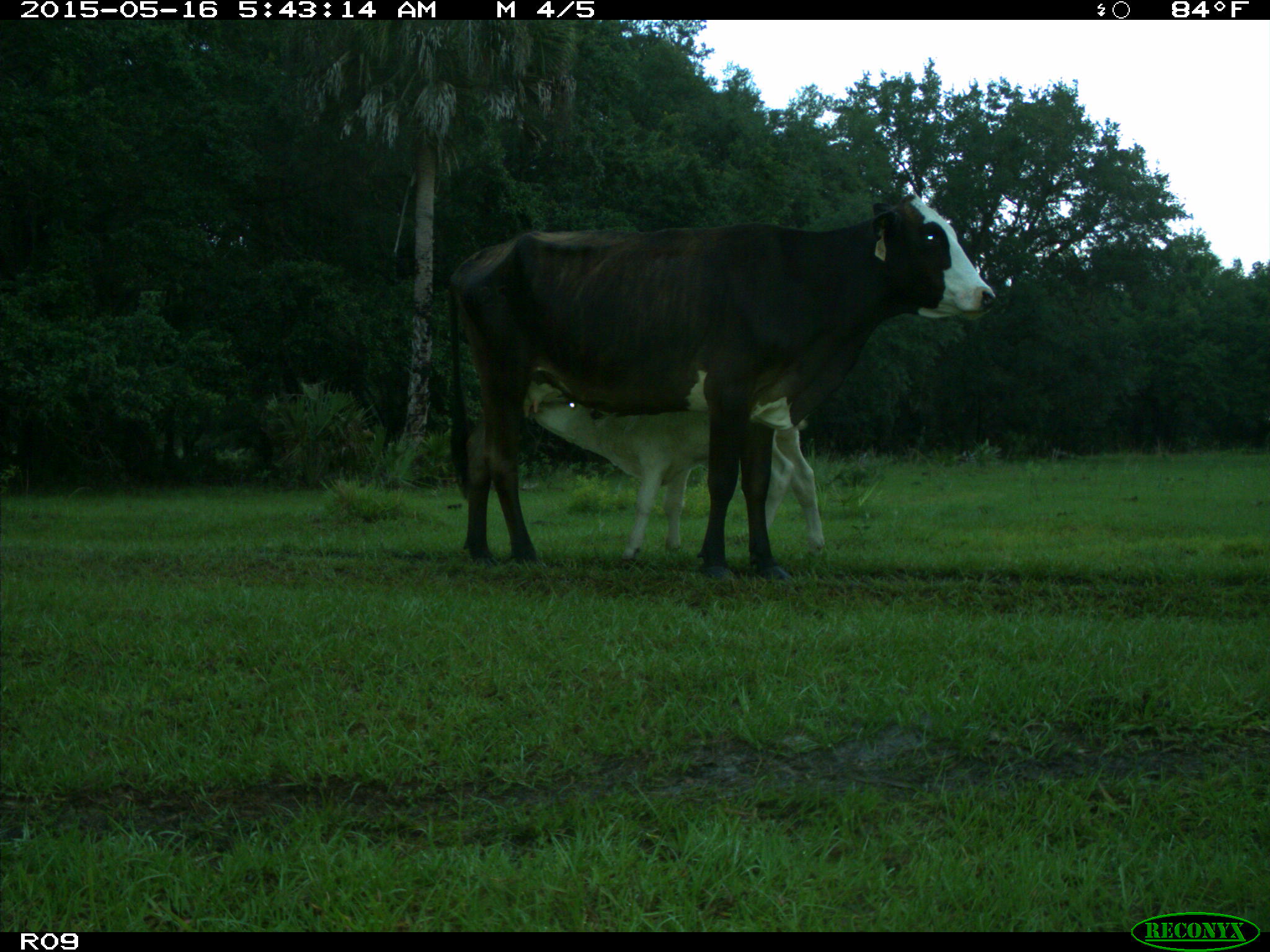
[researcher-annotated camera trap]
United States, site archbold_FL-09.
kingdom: Animalia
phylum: Chordata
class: Mammalia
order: Artiodactyla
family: Bovidae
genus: Bos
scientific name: Bos taurus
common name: domestic cow